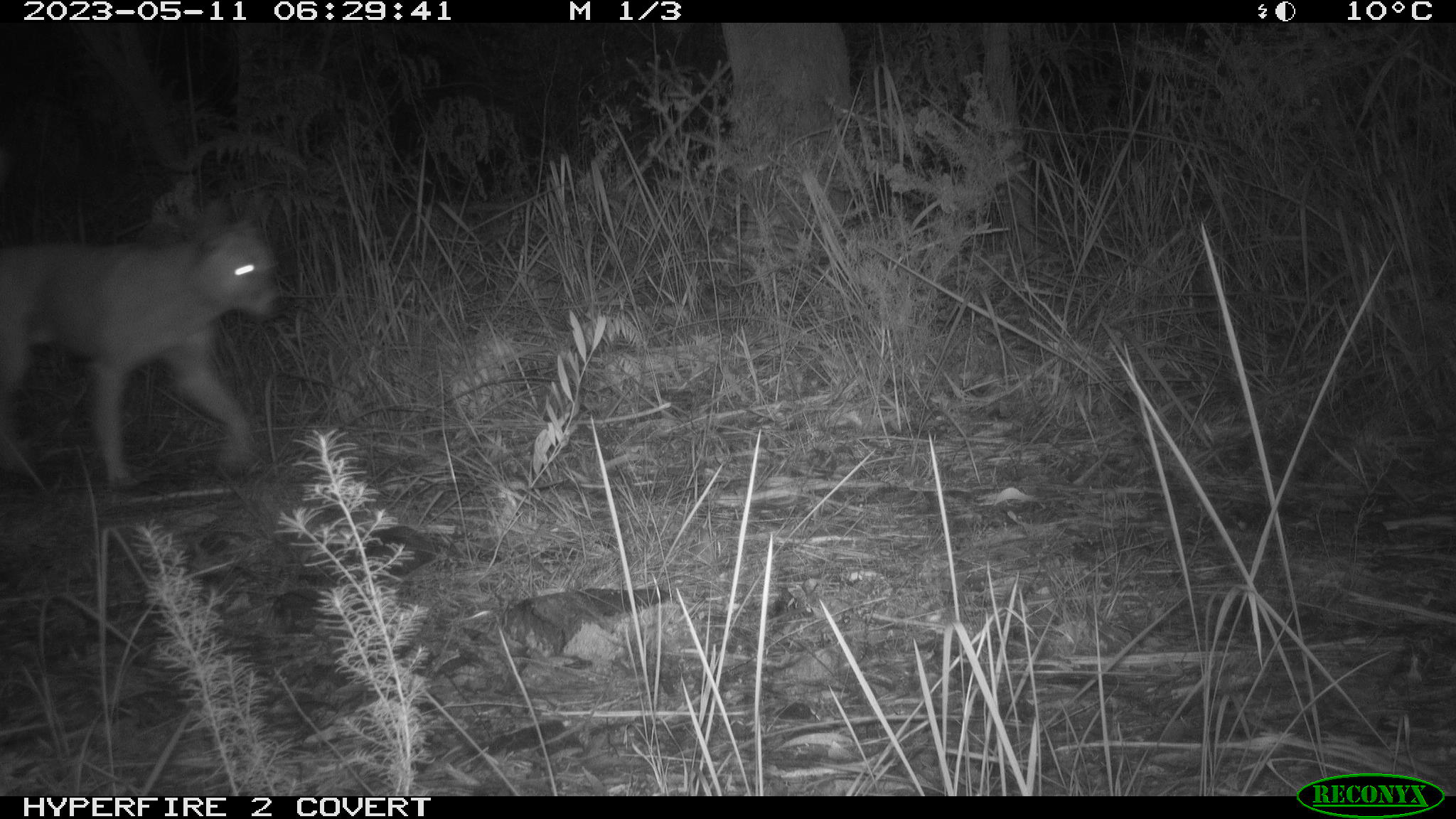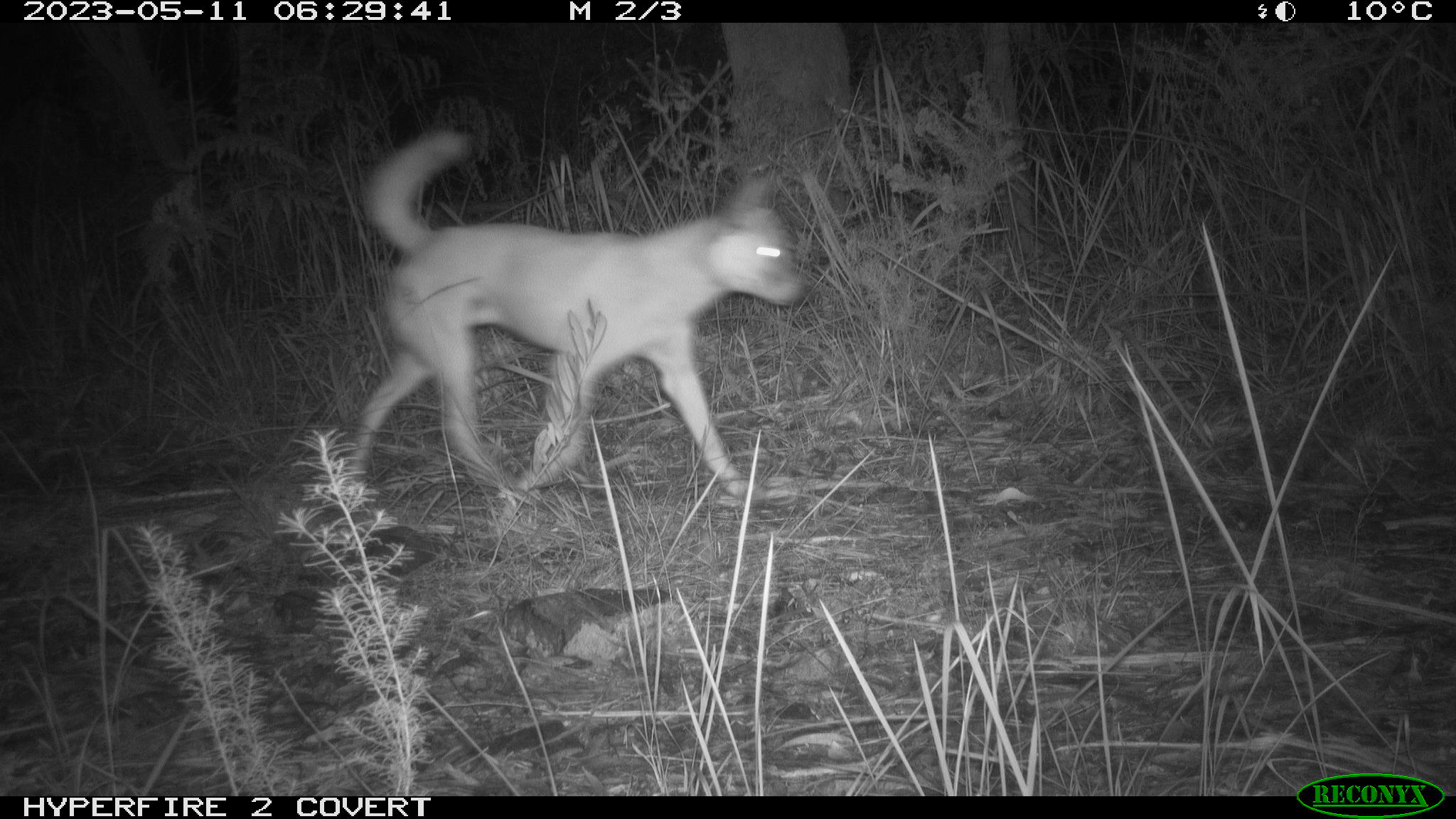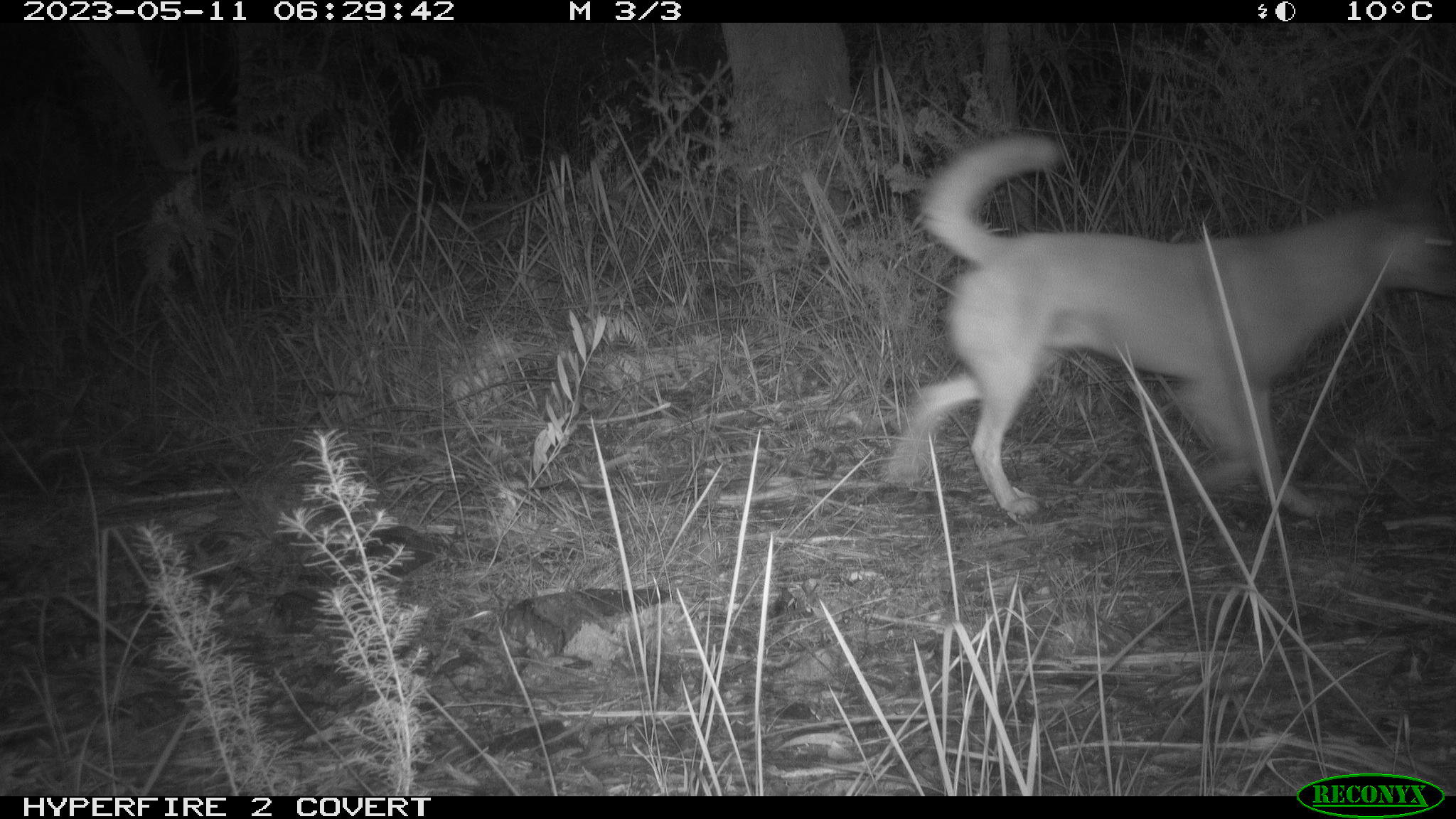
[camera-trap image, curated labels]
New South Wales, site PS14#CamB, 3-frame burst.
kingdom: Animalia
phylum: Chordata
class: Mammalia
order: Carnivora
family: Canidae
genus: Canis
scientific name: Canis familiaris dingo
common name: dingo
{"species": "dingo (Canis familiaris dingo)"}